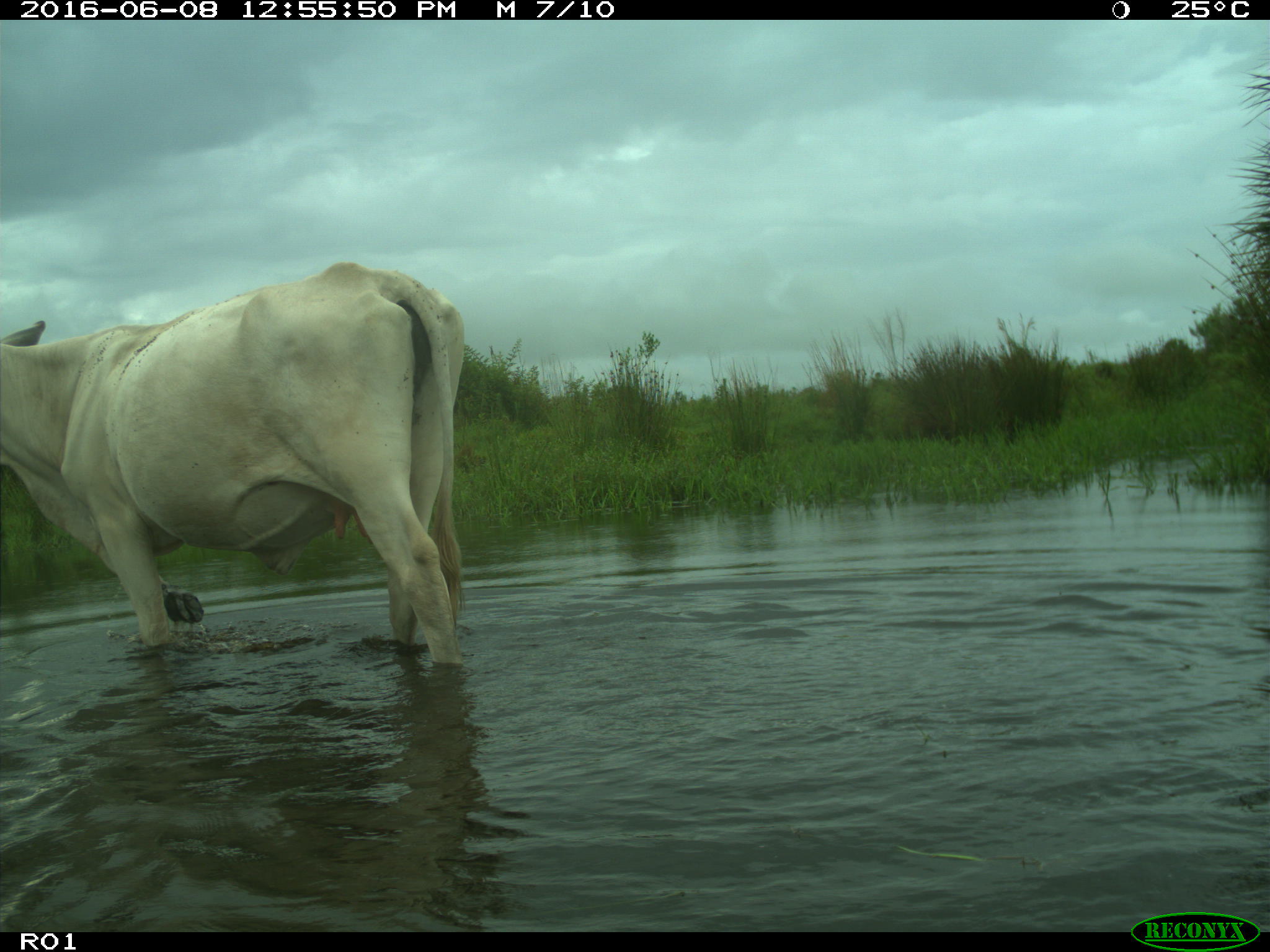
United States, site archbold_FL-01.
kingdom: Animalia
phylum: Chordata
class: Mammalia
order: Artiodactyla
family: Bovidae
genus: Bos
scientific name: Bos taurus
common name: domestic cow